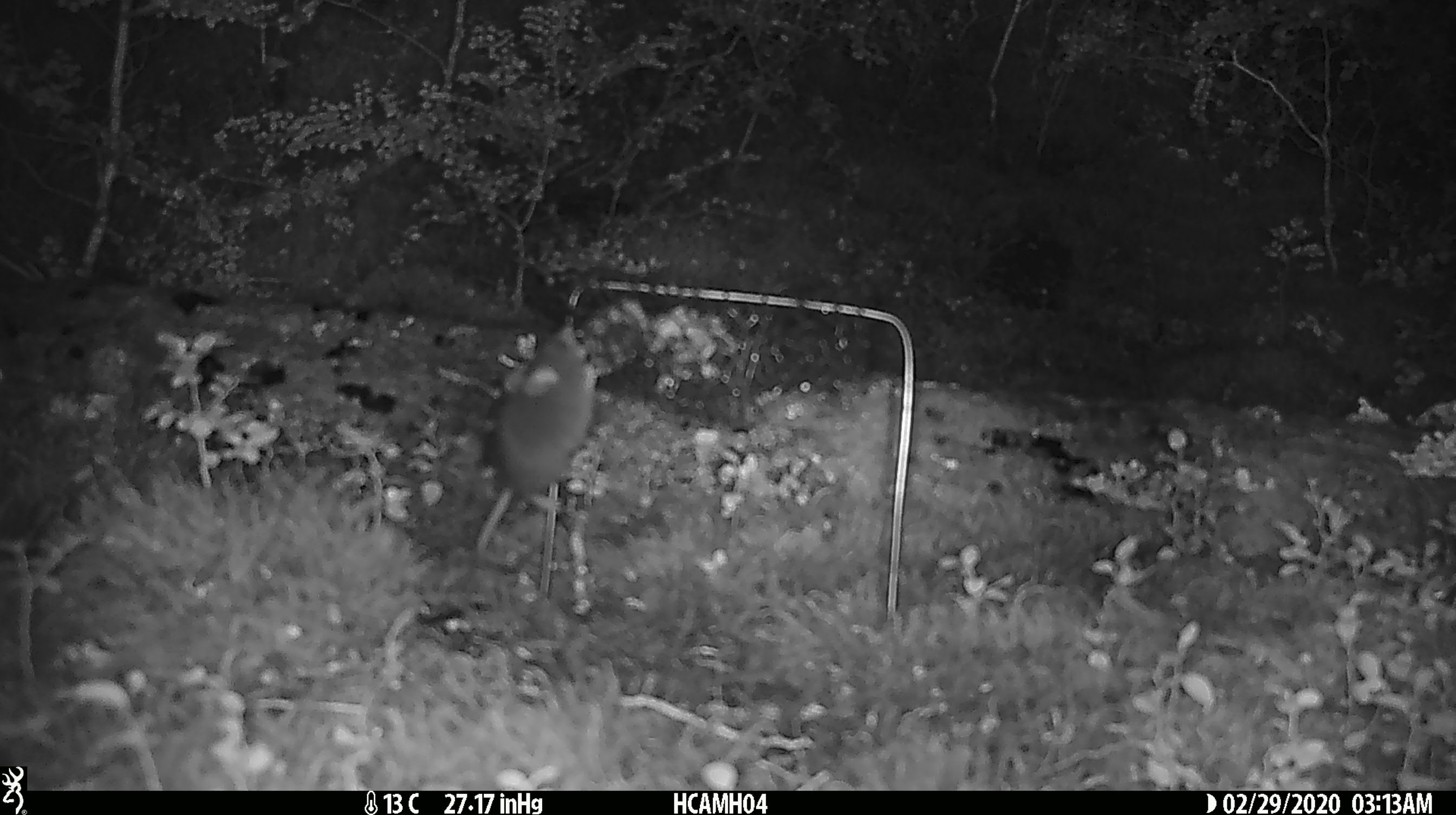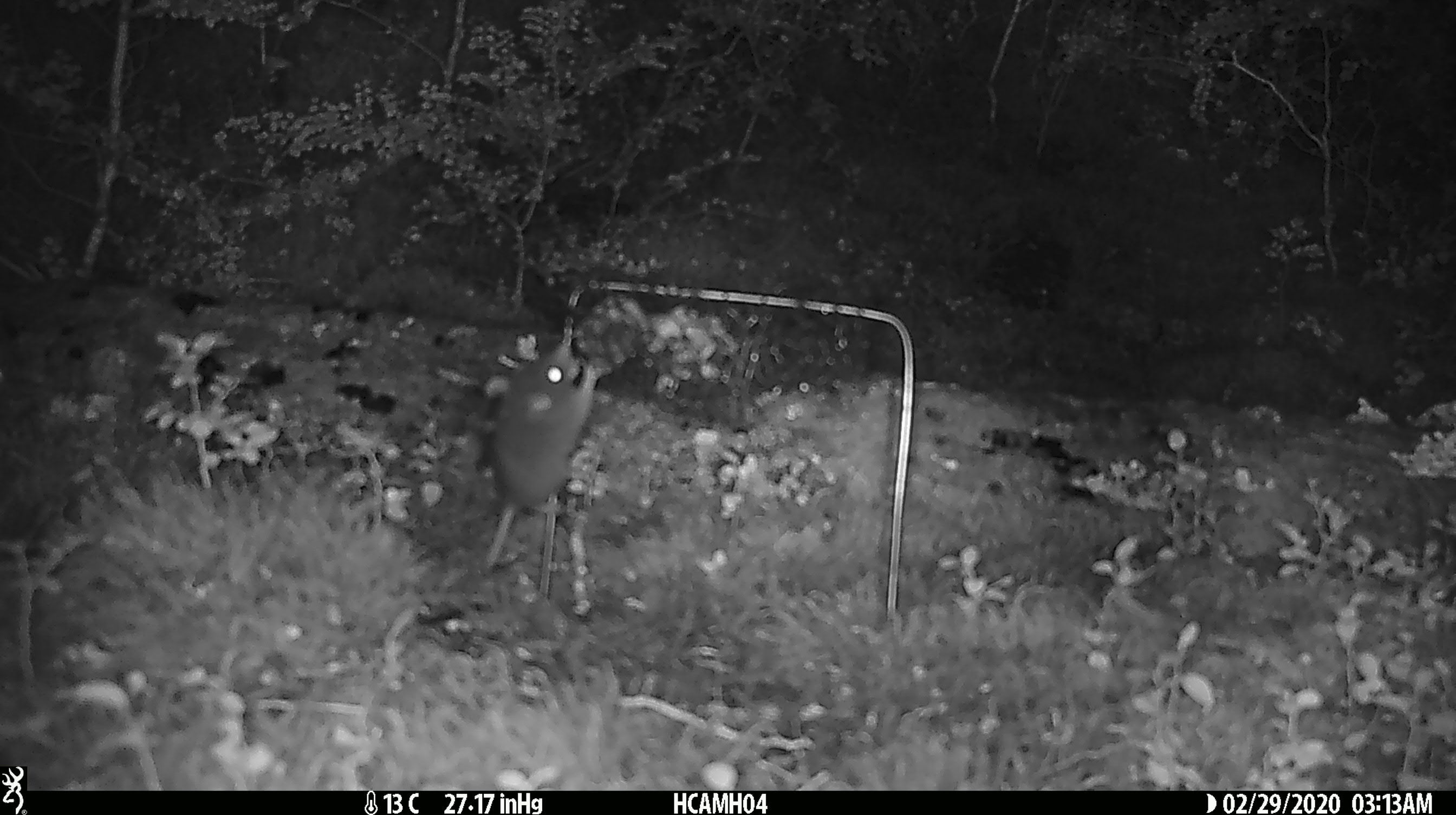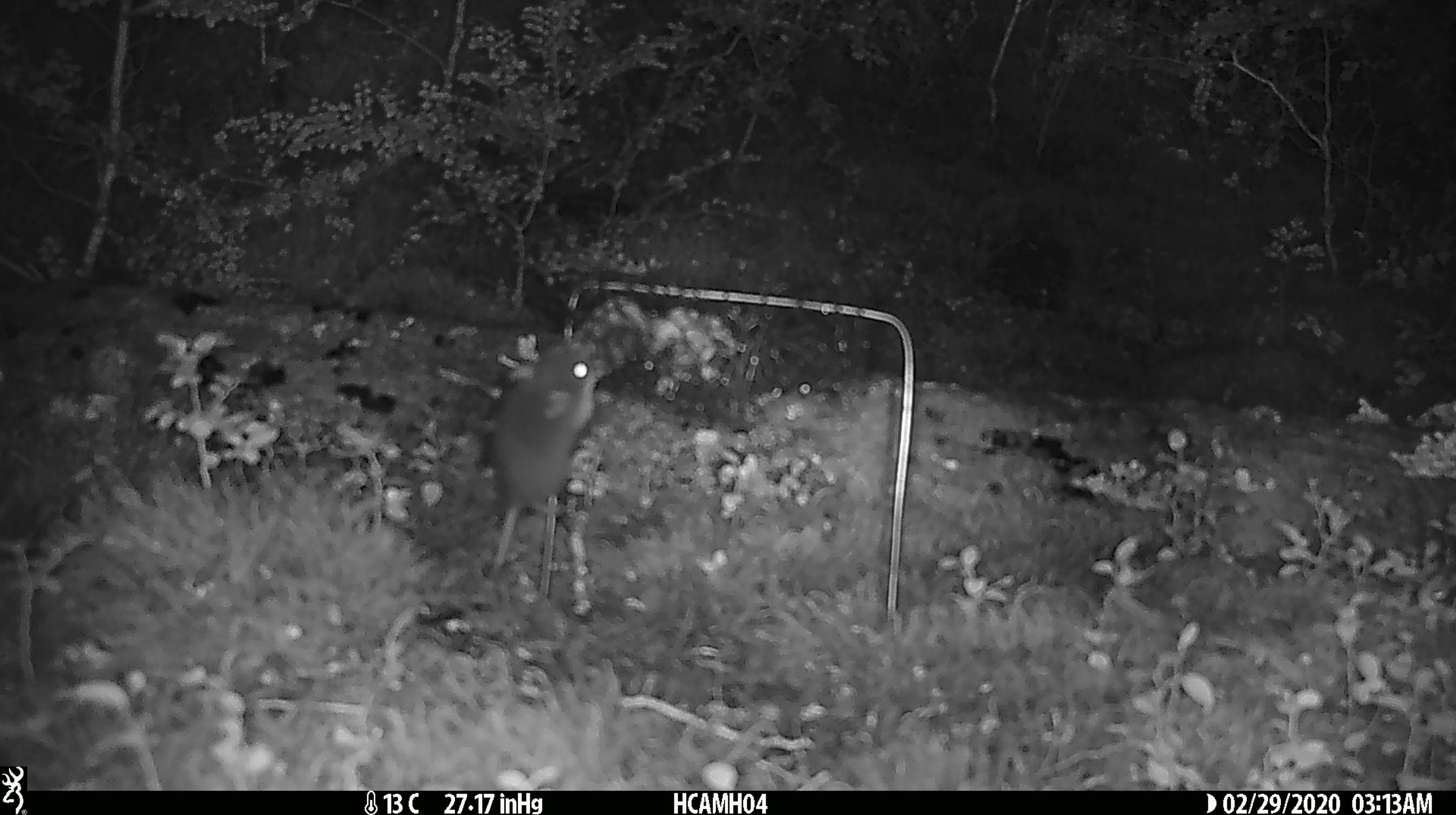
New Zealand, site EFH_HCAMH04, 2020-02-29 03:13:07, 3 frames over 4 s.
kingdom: Animalia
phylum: Chordata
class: Mammalia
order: Rodentia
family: Muridae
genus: Mus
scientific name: Mus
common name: mouse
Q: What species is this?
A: Mouse (Mus).